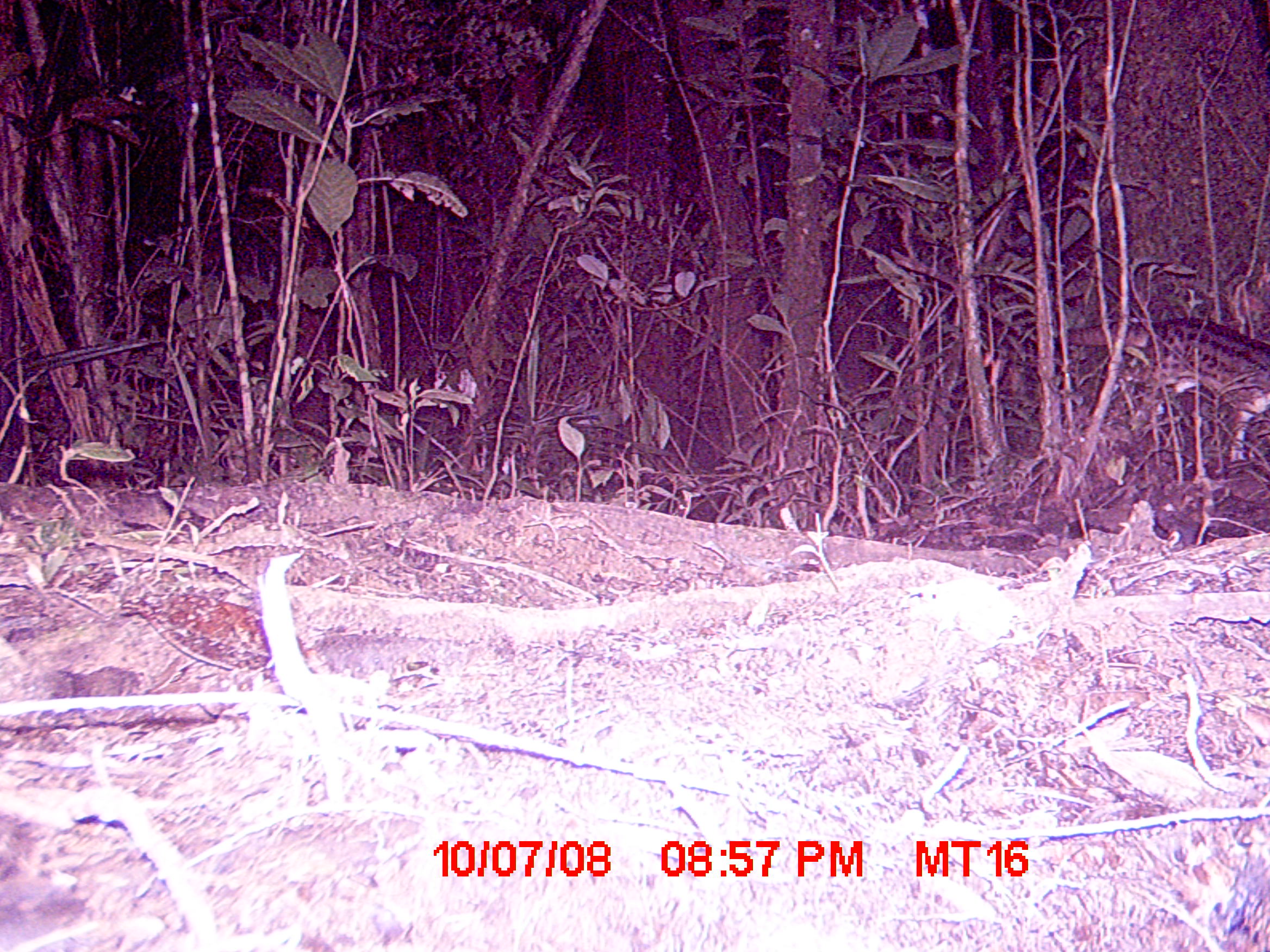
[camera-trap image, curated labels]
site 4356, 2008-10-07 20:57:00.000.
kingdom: Animalia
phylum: Chordata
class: Mammalia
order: Carnivora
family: Eupleridae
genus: Fossa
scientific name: Fossa fossana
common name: fanaloka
Fossa fossana (fanaloka), count 1.